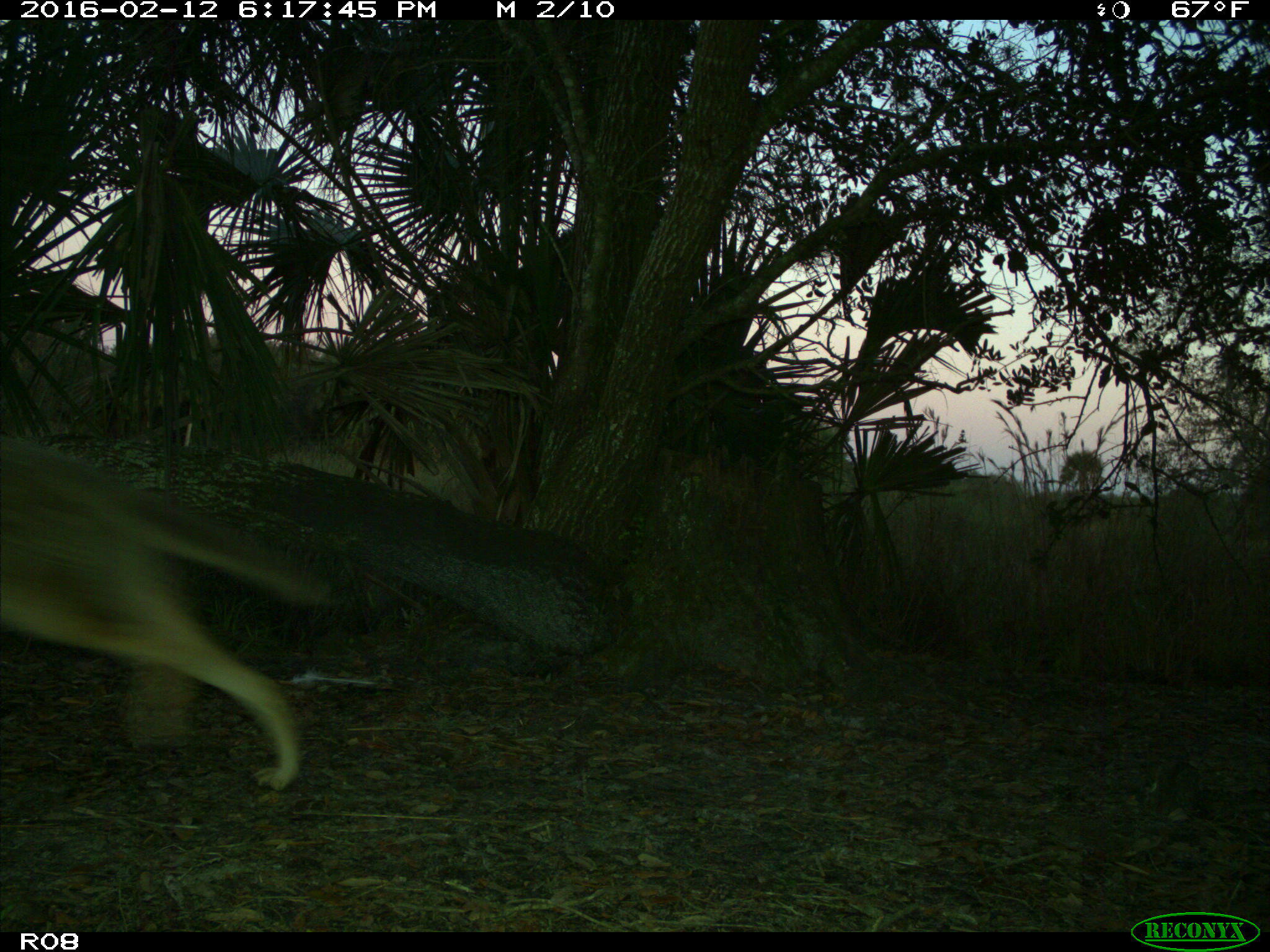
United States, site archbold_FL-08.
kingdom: Animalia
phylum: Chordata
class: Mammalia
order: Carnivora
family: Canidae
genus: Canis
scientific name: Canis latrans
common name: coyote